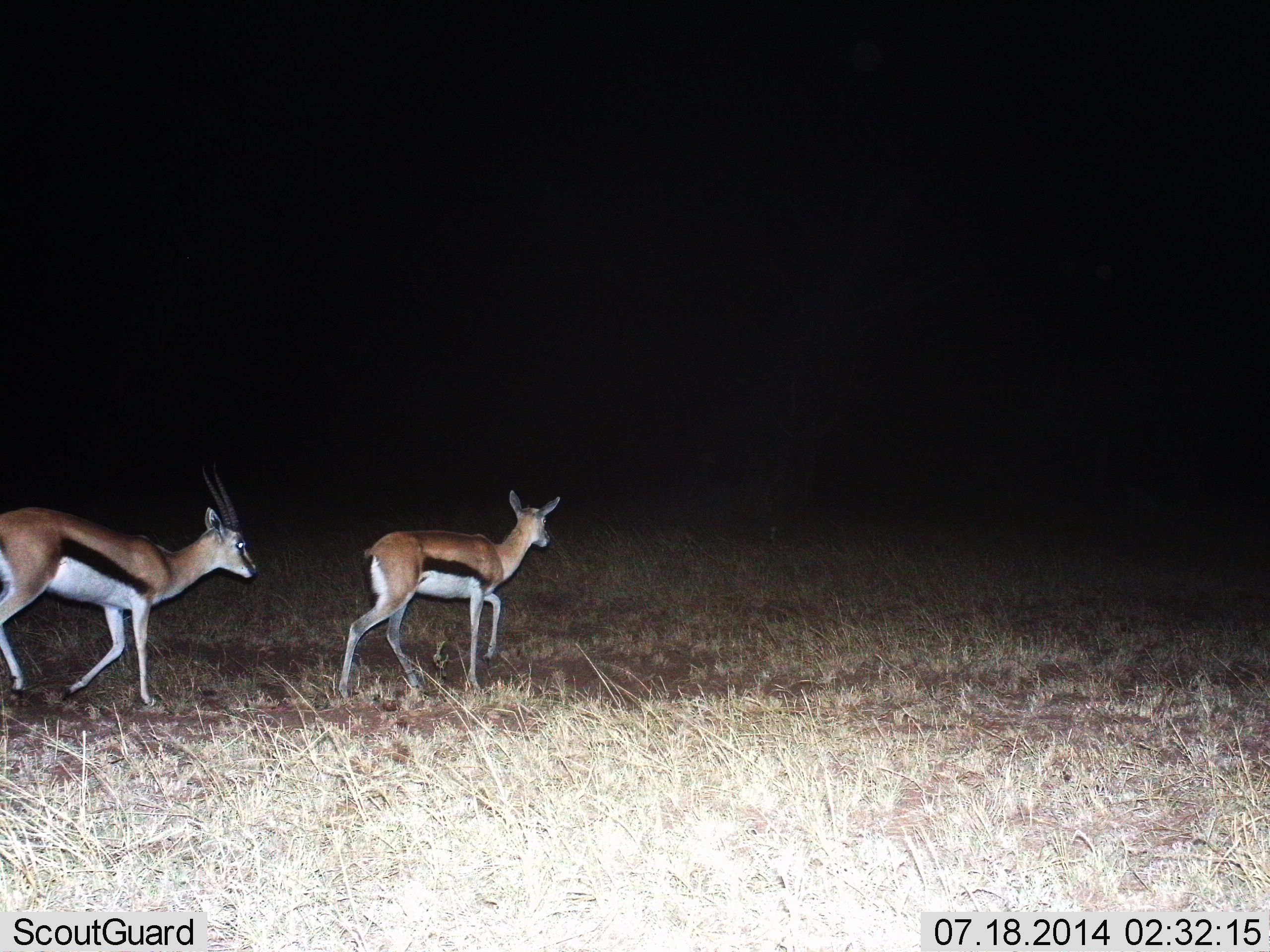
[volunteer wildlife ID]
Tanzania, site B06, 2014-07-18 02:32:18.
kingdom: Animalia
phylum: Chordata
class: Mammalia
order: Artiodactyla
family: Bovidae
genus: Eudorcas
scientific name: Eudorcas thomsonii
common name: thomson's gazelle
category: gazellethomsons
Gazellethomsons (thomson's gazelle) (Eudorcas thomsonii), count 2. Behavior (volunteer vote fractions): standing 0%, resting 0%, moving 100%, interacting 0%. Young present (vote fraction): 20%. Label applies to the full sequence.